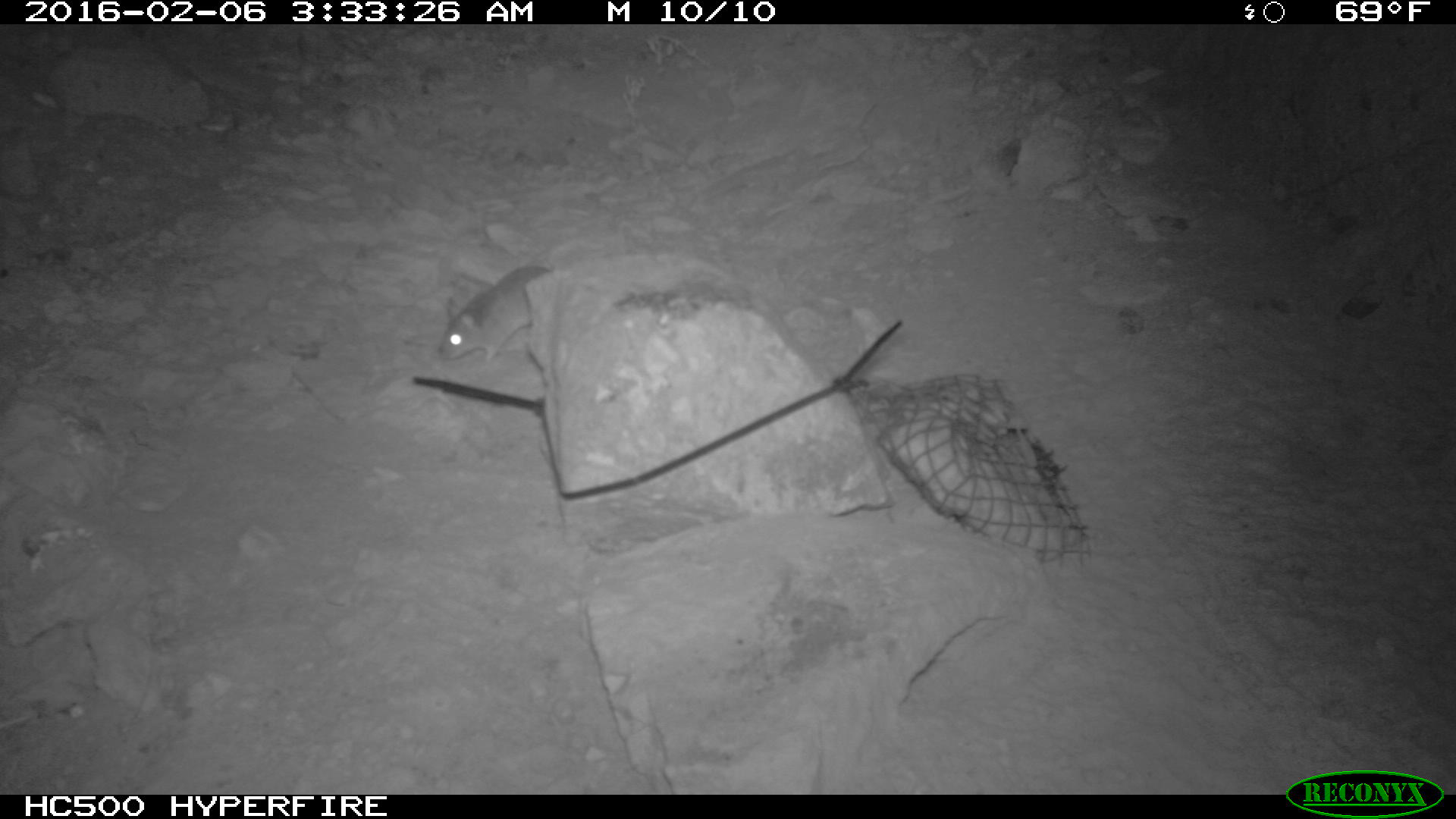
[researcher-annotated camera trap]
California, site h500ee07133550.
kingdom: Animalia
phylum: Chordata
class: Mammalia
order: Rodentia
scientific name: Rodentia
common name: rodent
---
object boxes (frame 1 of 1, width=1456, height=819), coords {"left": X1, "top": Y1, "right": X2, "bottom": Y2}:
rodent: {"left": 438, "top": 265, "right": 552, "bottom": 362}